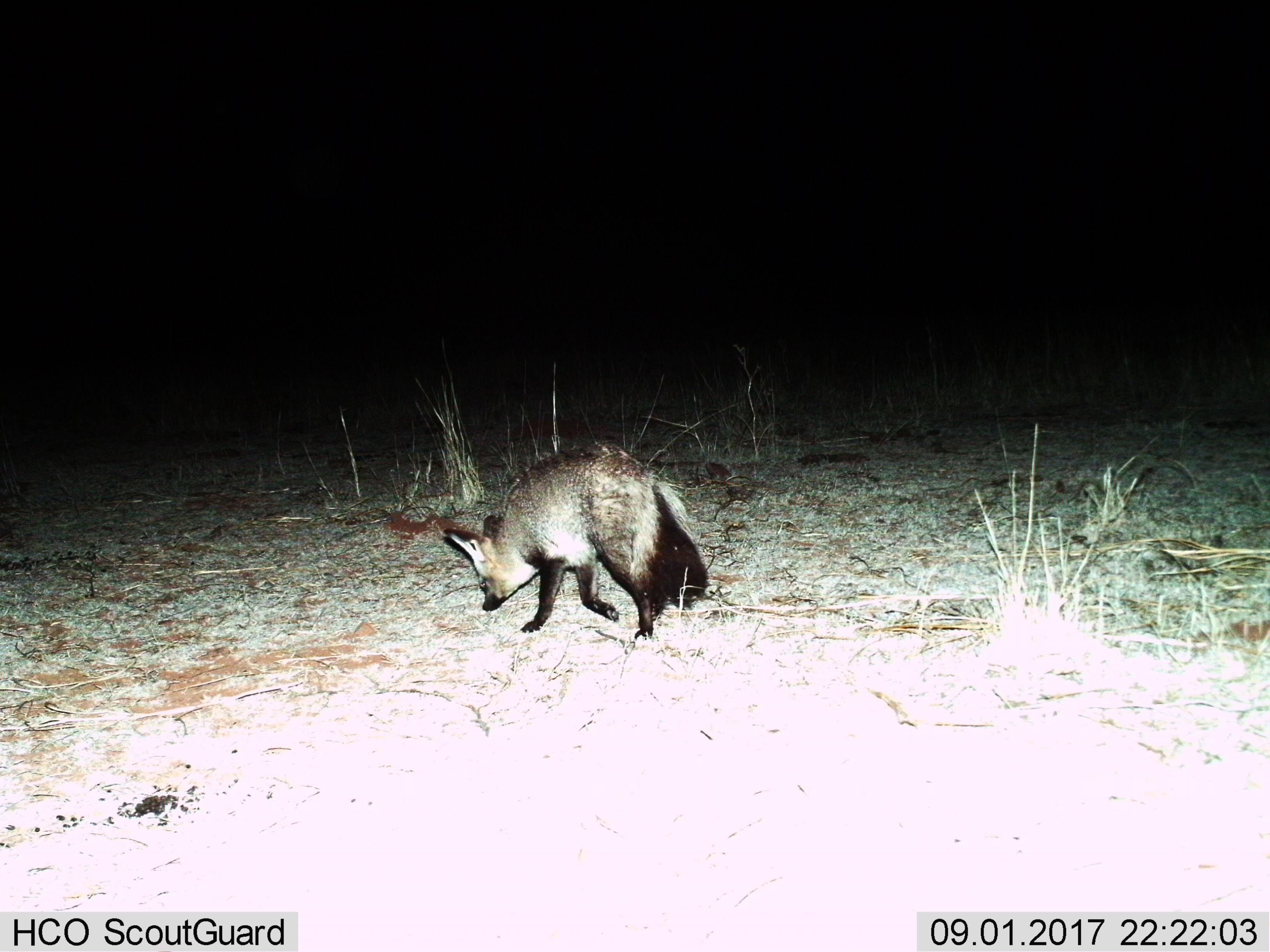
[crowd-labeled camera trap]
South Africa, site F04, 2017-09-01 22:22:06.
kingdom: Animalia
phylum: Chordata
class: Mammalia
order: Carnivora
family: Canidae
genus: Otocyon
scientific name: Otocyon megalotis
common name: bat-eared fox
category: foxbateared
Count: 1.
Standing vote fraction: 0%.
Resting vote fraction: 0%.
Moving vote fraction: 100%.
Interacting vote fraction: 0%.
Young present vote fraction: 0%.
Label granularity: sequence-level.